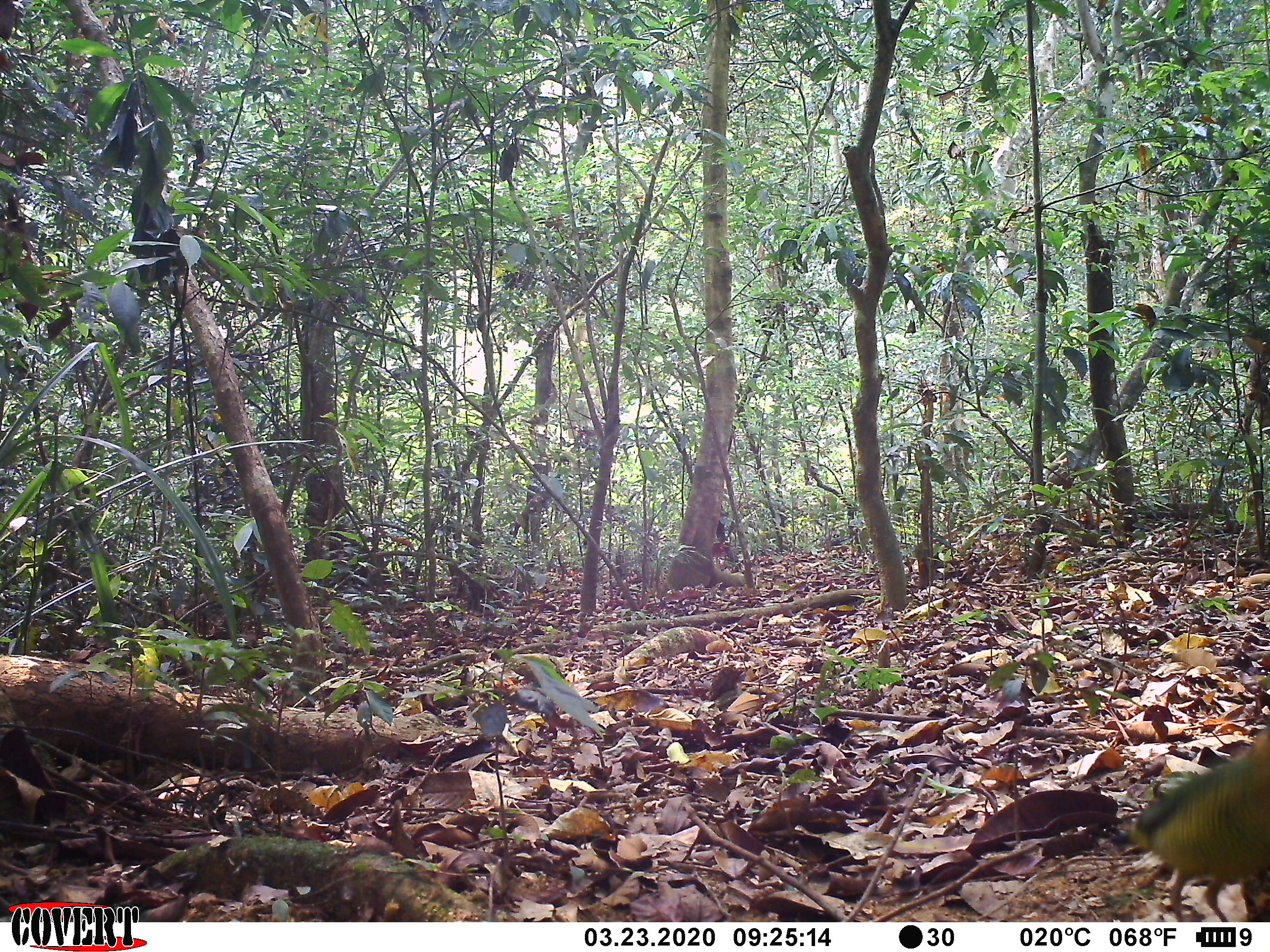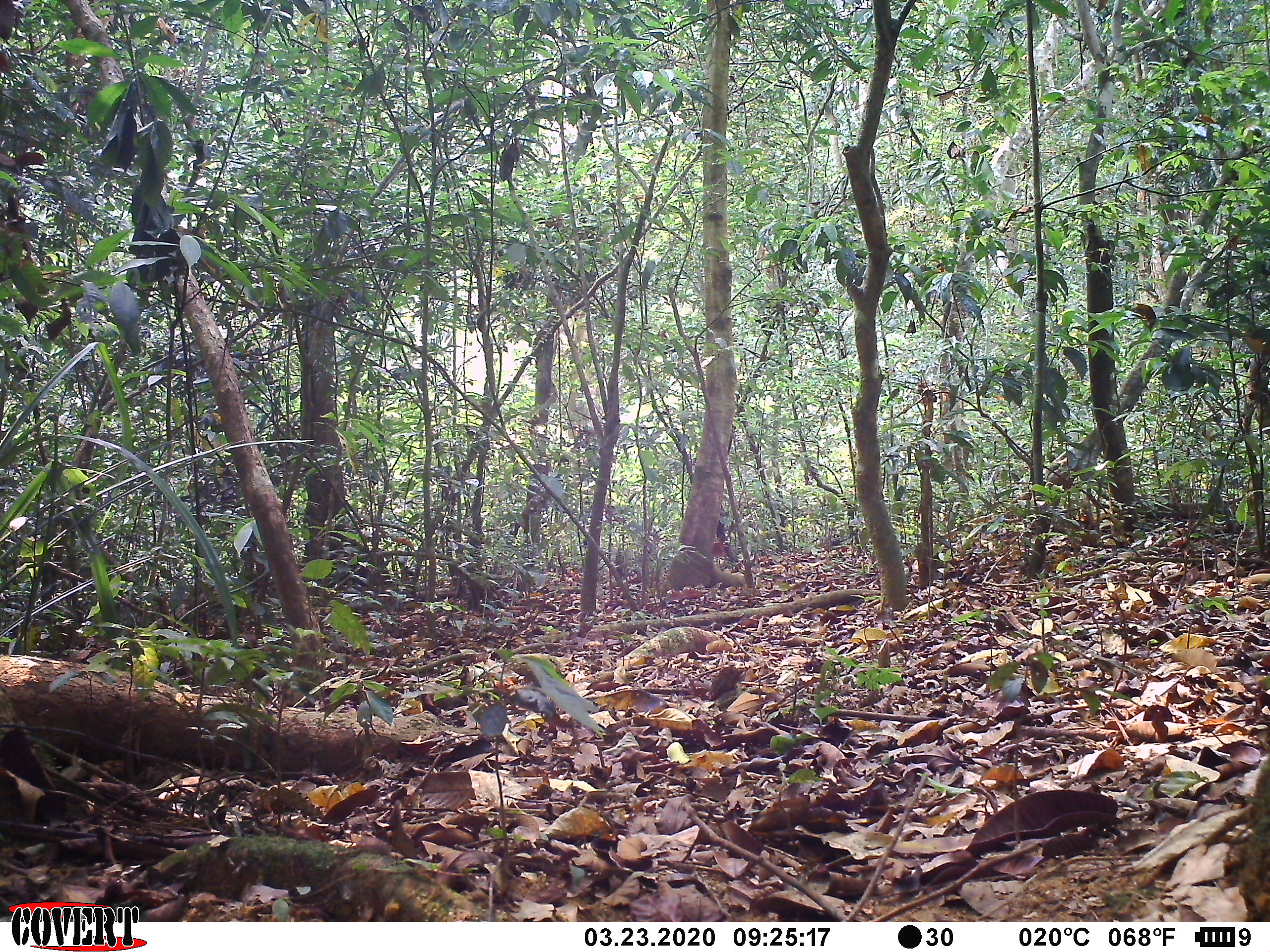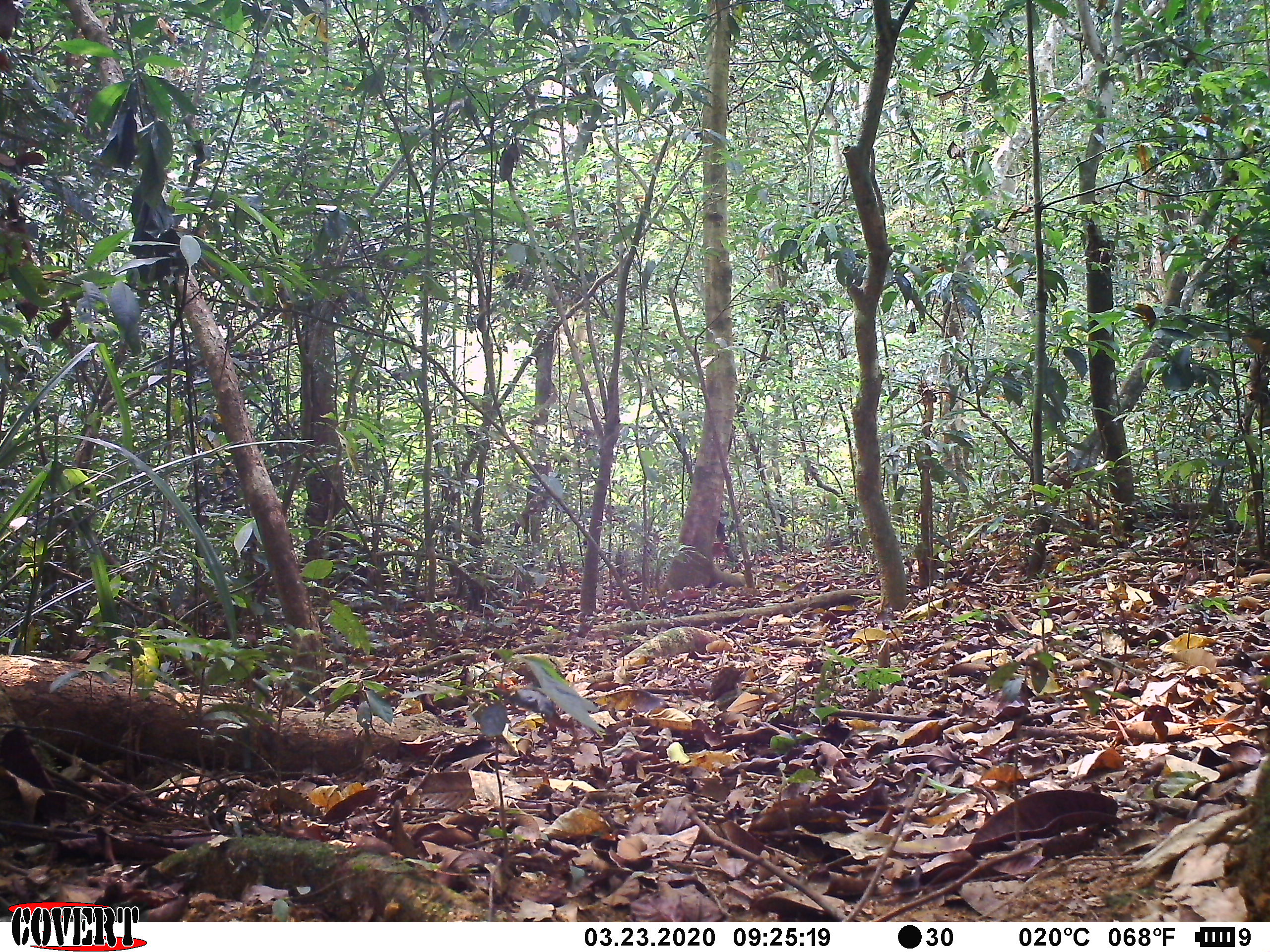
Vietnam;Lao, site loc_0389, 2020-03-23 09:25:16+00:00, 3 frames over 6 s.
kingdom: Animalia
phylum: Chordata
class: Aves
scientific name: Aves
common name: bird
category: unidentified bird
Unidentified bird (bird) (Aves). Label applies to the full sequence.